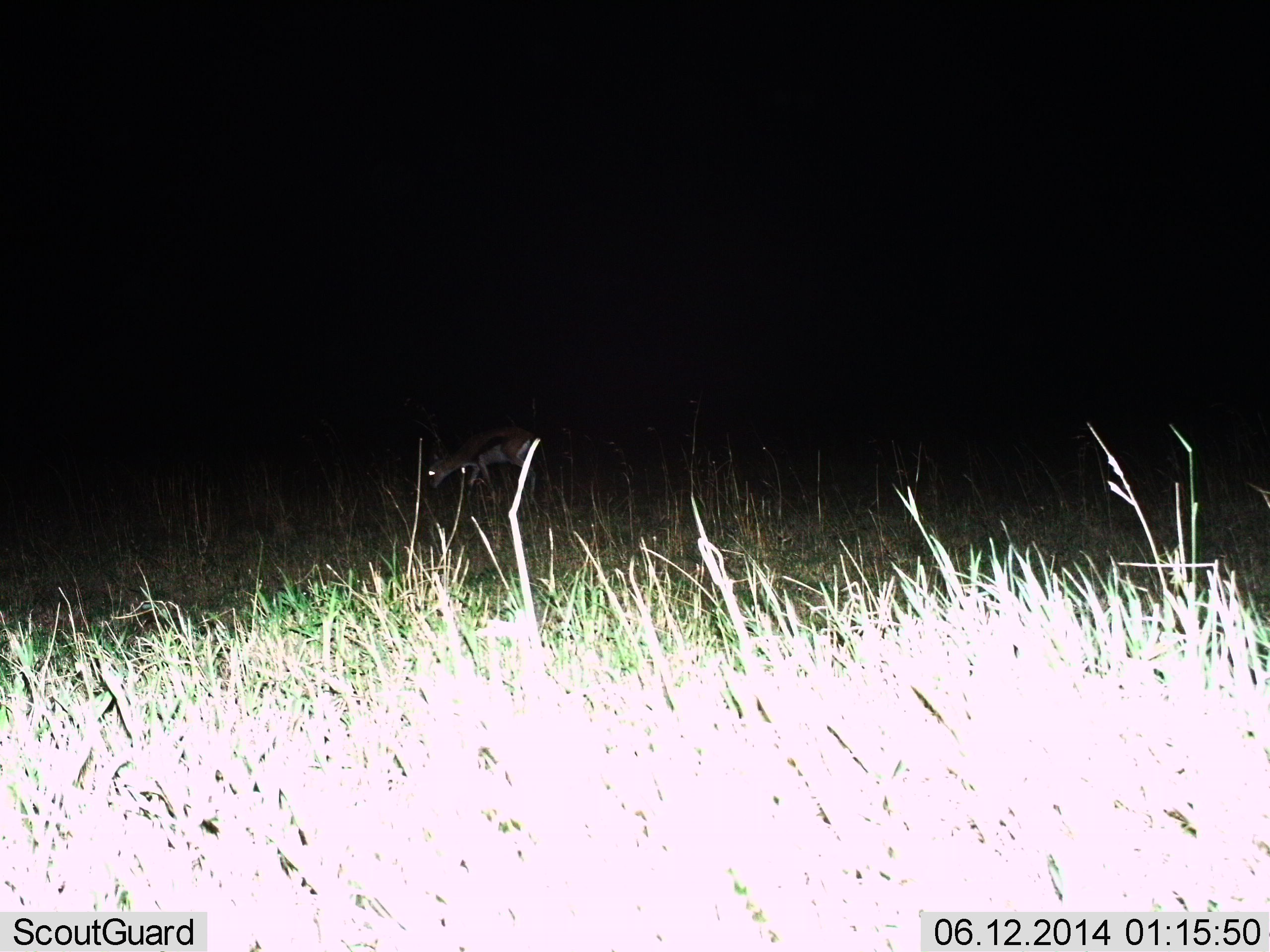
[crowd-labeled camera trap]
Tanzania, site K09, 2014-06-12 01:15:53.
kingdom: Animalia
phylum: Chordata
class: Mammalia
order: Artiodactyla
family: Bovidae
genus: Eudorcas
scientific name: Eudorcas thomsonii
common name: thomson's gazelle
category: gazellethomsons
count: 1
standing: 50%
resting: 0%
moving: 0%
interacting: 0%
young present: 0%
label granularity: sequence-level